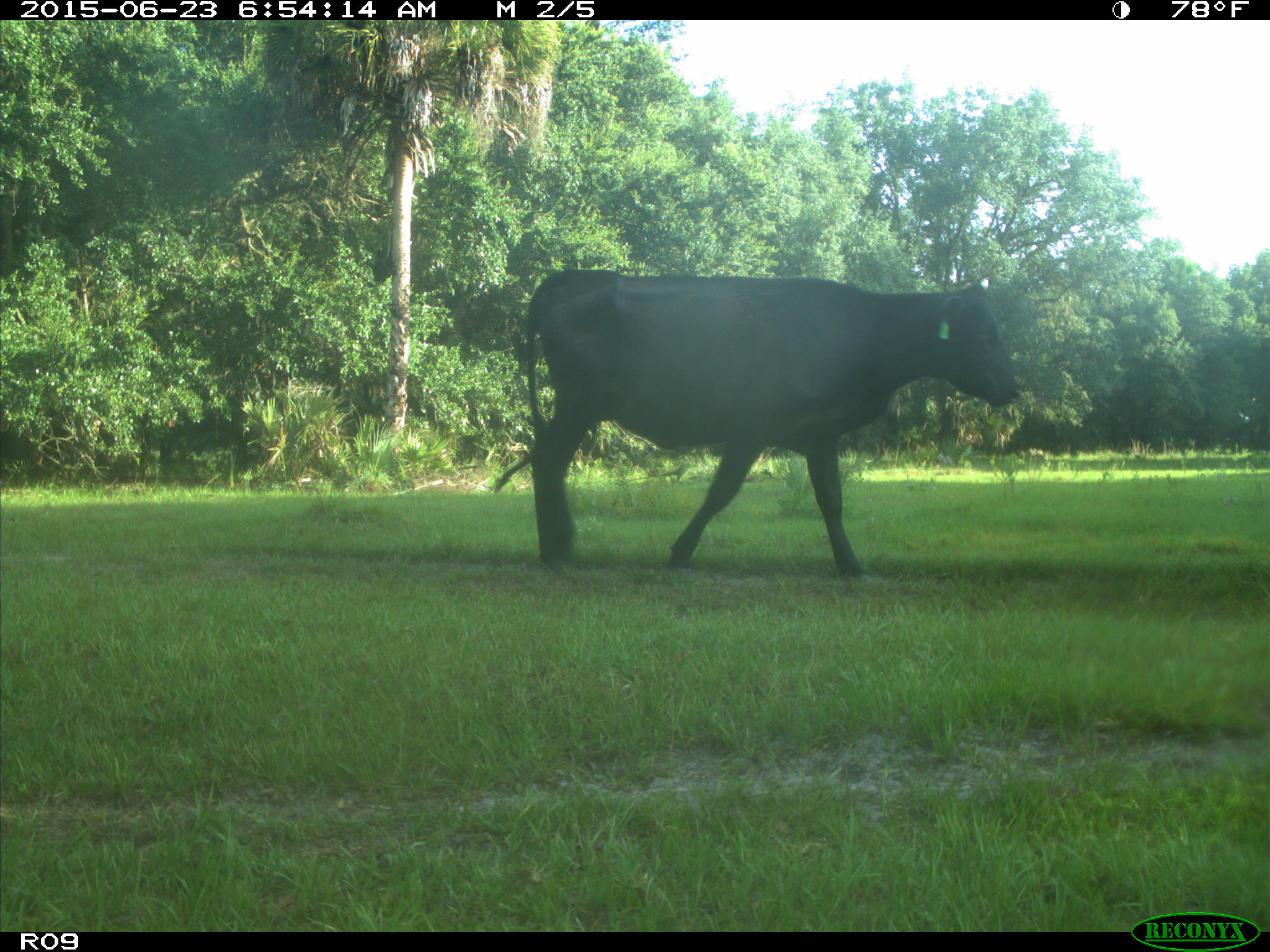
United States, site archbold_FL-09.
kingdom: Animalia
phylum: Chordata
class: Mammalia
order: Artiodactyla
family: Bovidae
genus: Bos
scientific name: Bos taurus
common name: domestic cow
Bos taurus (domestic cow).